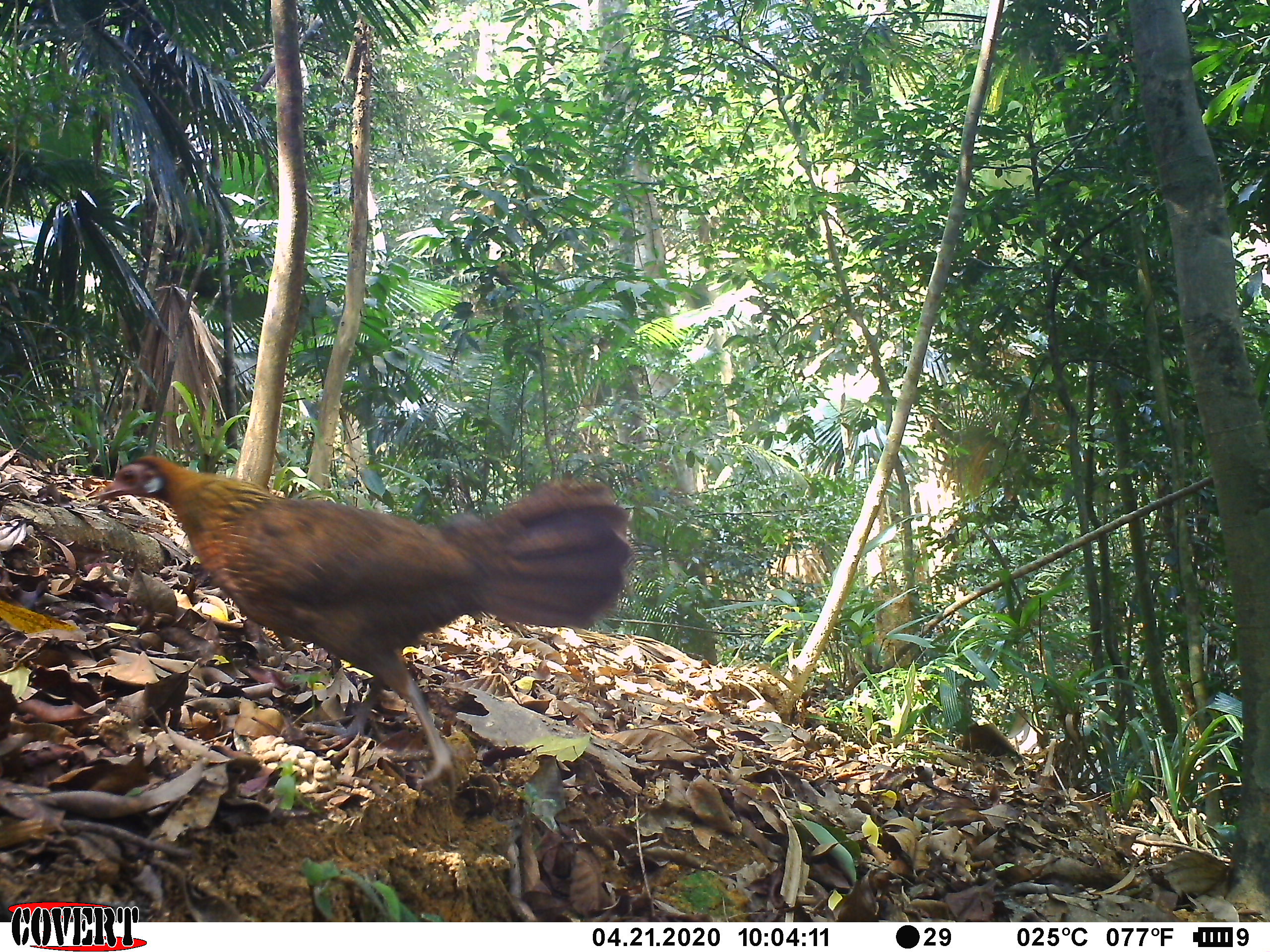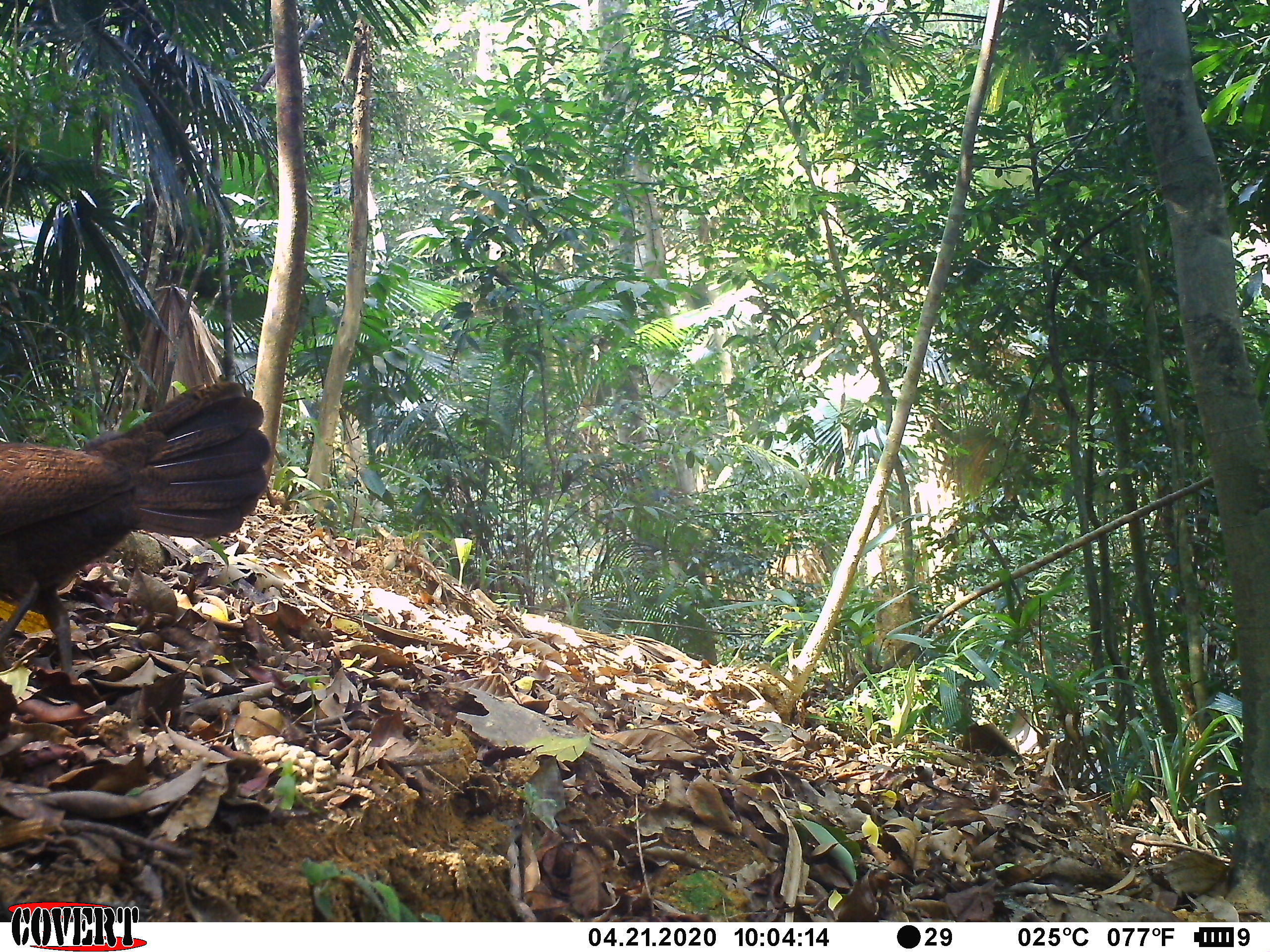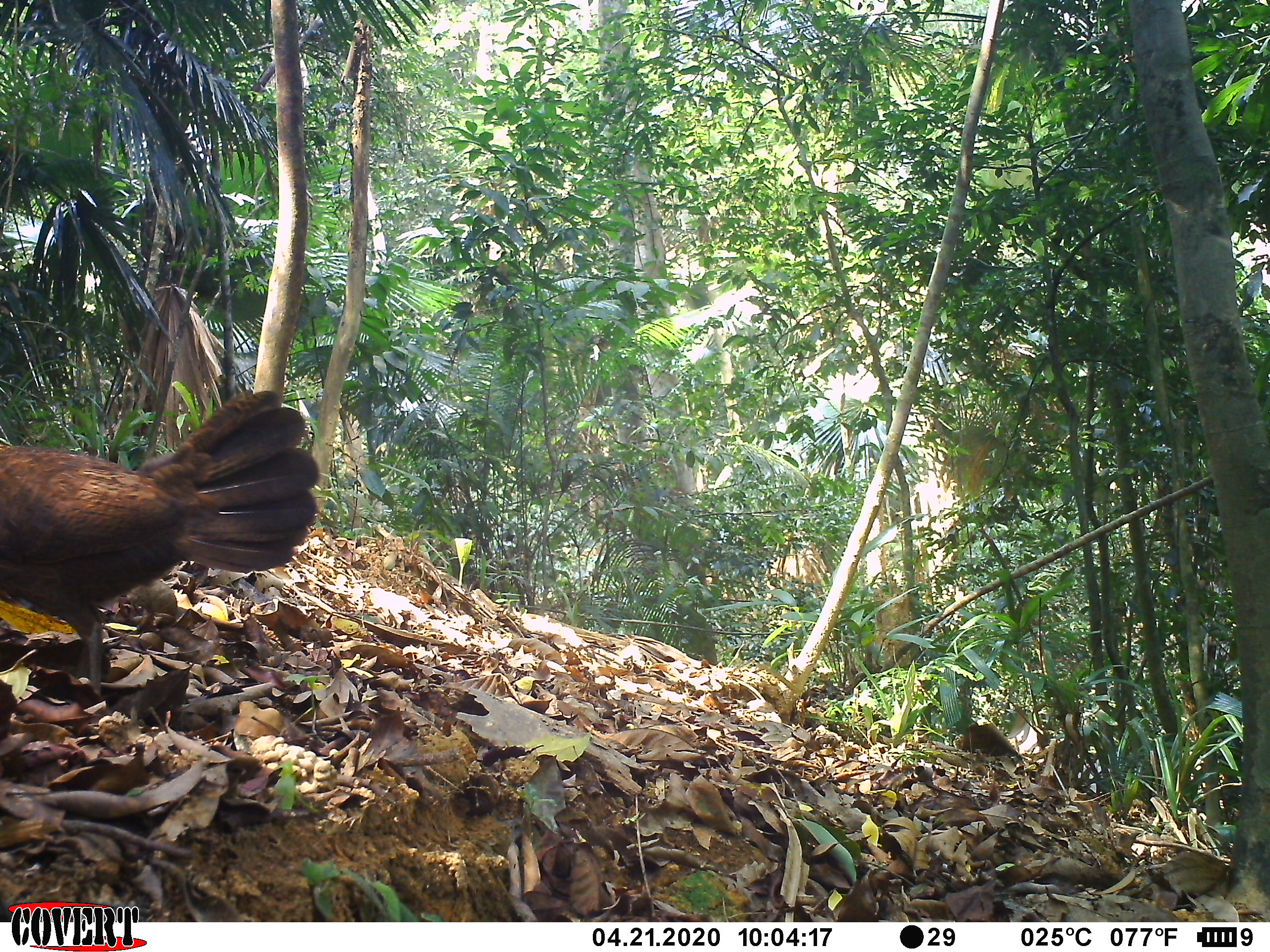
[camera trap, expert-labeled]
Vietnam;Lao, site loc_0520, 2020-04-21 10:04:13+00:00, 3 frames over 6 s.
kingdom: Animalia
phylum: Chordata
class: Aves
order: Galliformes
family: Phasianidae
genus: Gallus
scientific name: Gallus gallus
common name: red junglefowl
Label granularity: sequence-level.